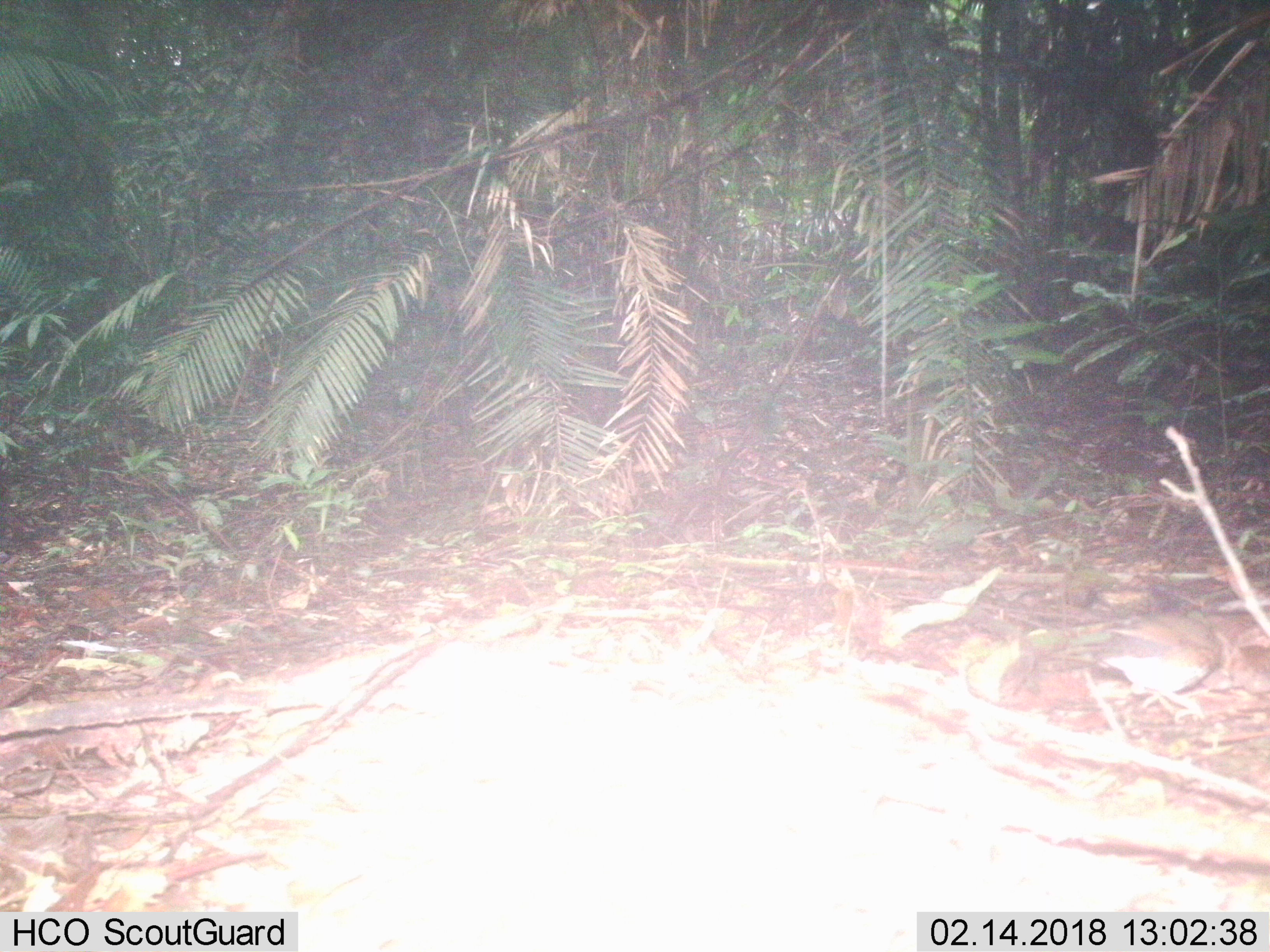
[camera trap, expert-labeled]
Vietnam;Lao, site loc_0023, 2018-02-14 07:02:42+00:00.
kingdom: Animalia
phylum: Chordata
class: Aves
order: Passeriformes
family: Turdidae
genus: Turdus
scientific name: Turdus cardis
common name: japanese thrush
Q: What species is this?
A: Japanese thrush (Turdus cardis).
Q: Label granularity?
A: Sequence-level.